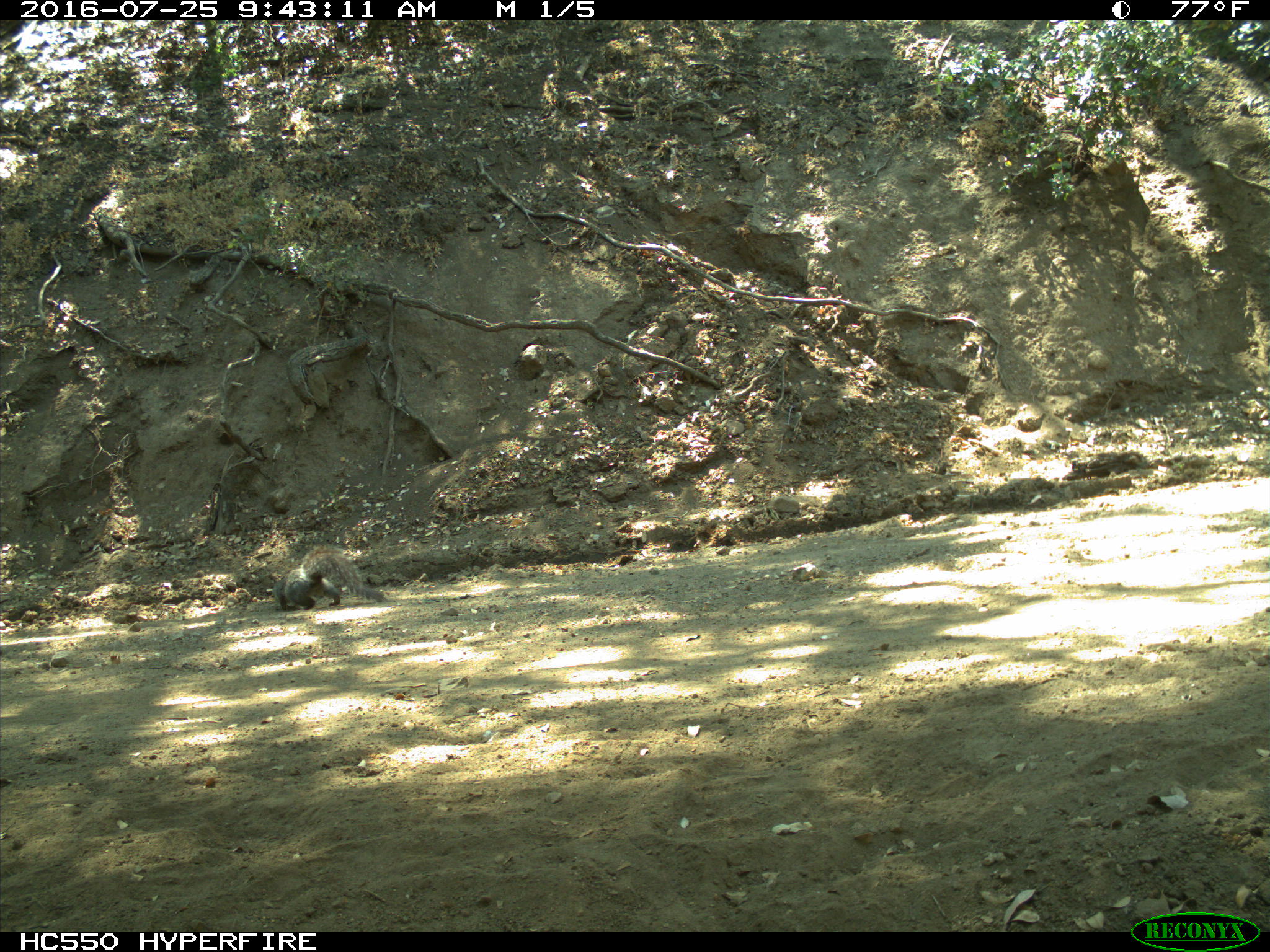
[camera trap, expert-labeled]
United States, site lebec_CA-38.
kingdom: Animalia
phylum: Chordata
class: Mammalia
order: Rodentia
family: Sciuridae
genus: Sciurus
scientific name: Sciurus carolinensis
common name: eastern gray squirrel